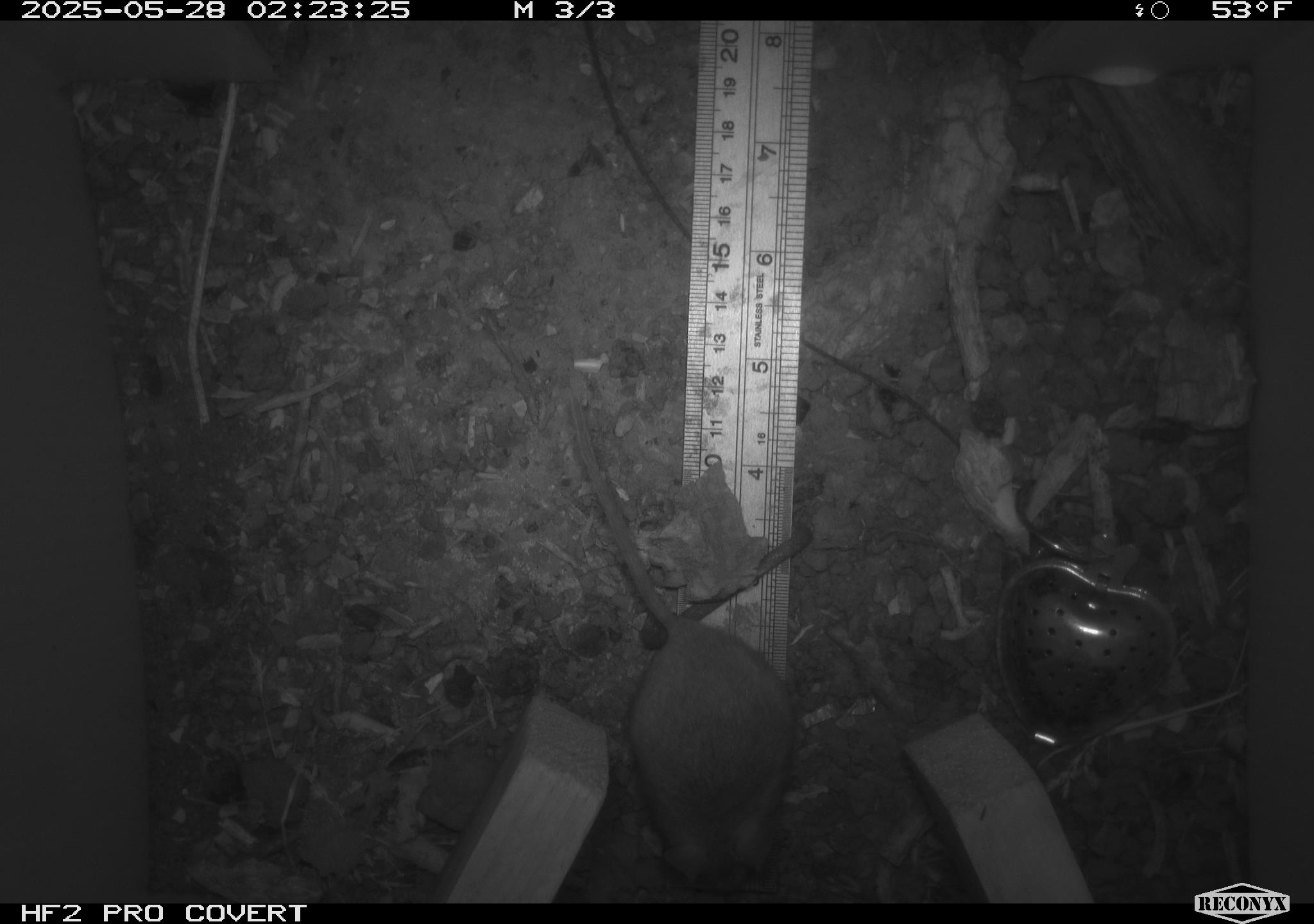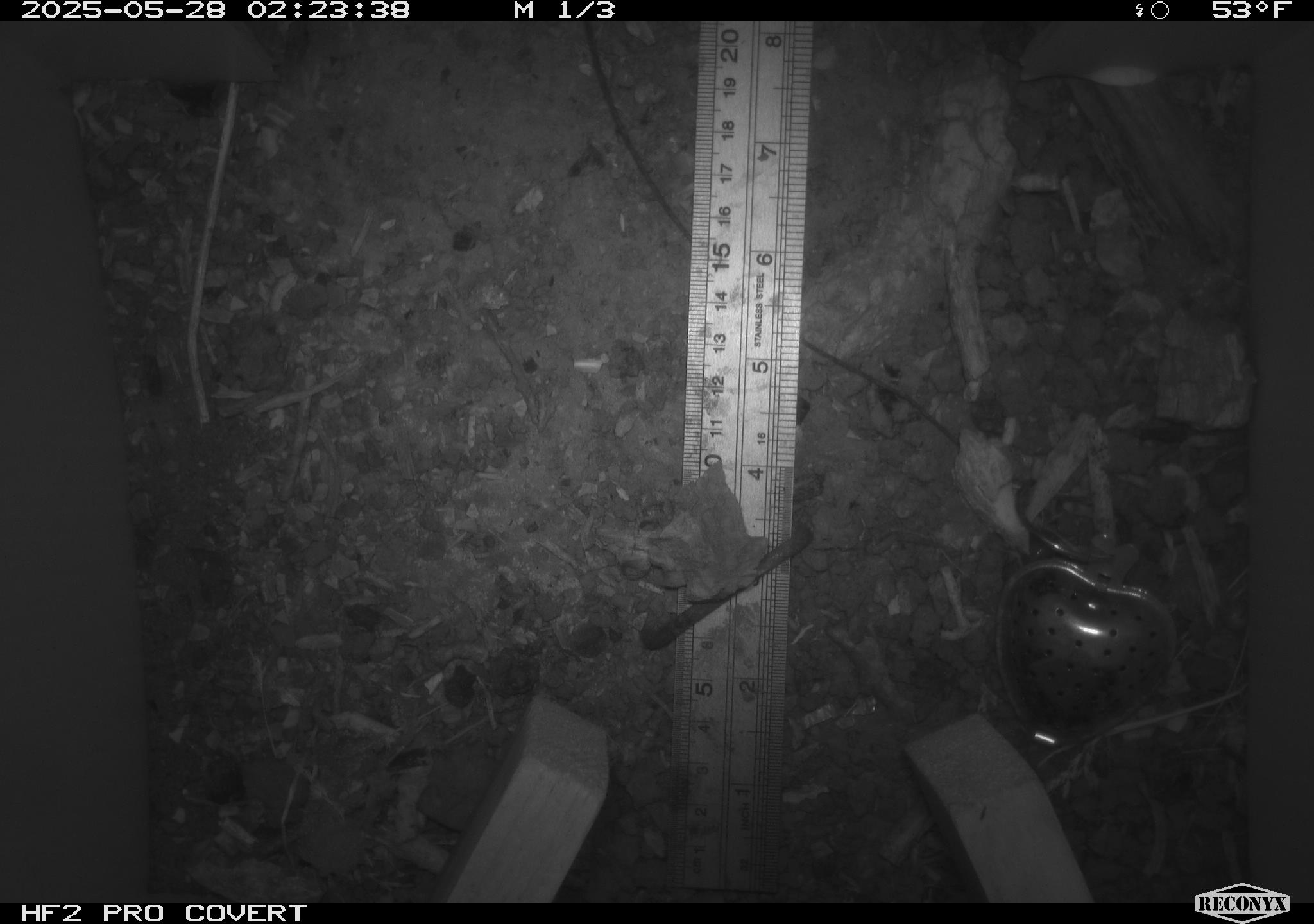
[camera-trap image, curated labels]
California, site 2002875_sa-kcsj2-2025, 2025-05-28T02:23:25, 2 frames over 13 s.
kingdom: Animalia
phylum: Chordata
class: Mammalia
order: Rodentia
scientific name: Rodentia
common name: rodent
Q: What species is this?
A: Rodent (Rodentia).